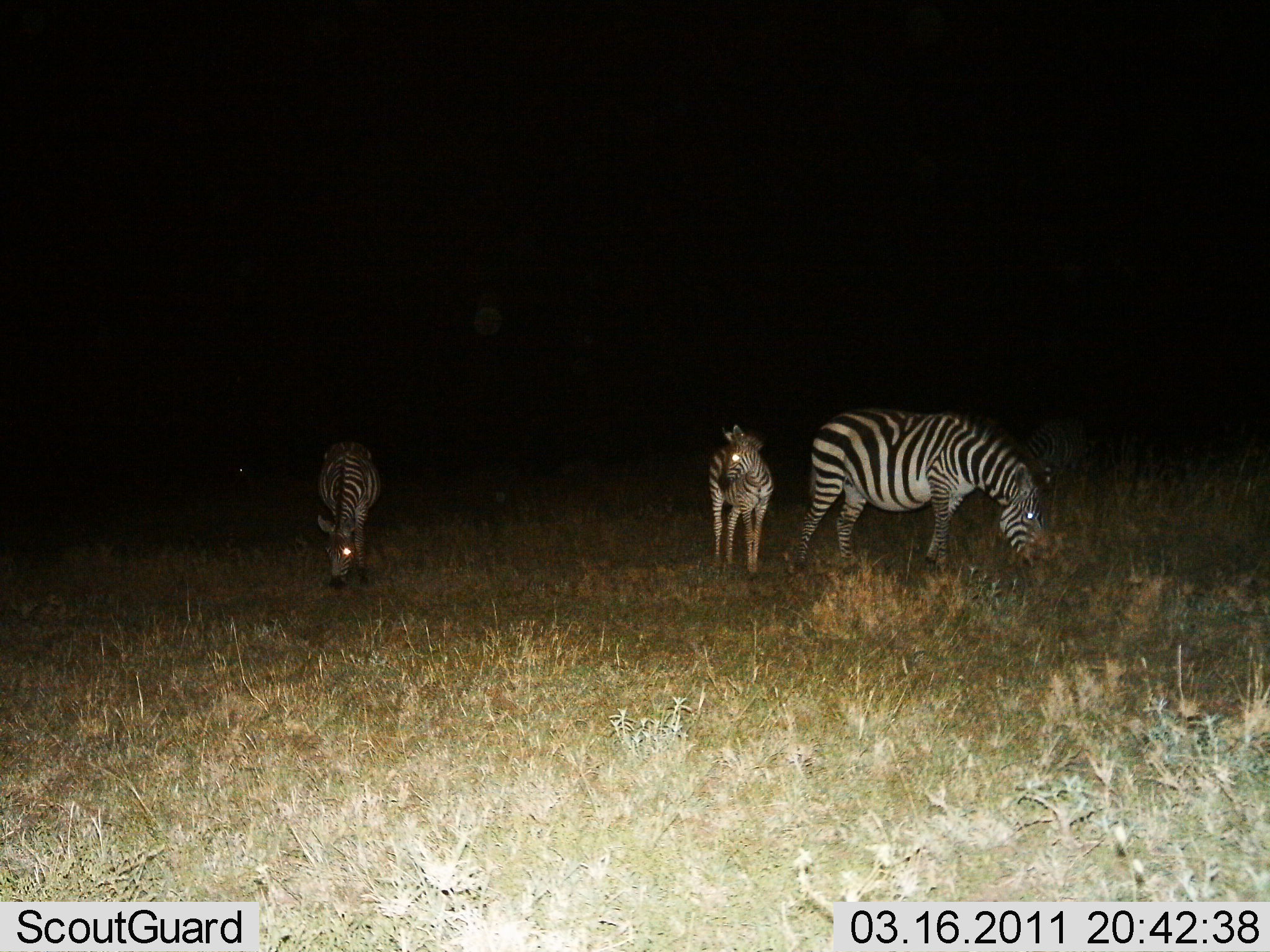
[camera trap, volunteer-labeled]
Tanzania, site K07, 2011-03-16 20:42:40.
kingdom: Animalia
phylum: Chordata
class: Mammalia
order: Perissodactyla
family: Equidae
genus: Equus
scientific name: Equus quagga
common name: plains zebra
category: zebra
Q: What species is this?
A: Zebra (plains zebra) (Equus quagga).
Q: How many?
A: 3.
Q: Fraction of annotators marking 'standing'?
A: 62%.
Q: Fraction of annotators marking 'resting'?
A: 8%.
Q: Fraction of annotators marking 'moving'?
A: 8%.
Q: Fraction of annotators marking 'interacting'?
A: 0%.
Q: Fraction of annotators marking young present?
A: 23%.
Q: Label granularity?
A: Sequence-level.